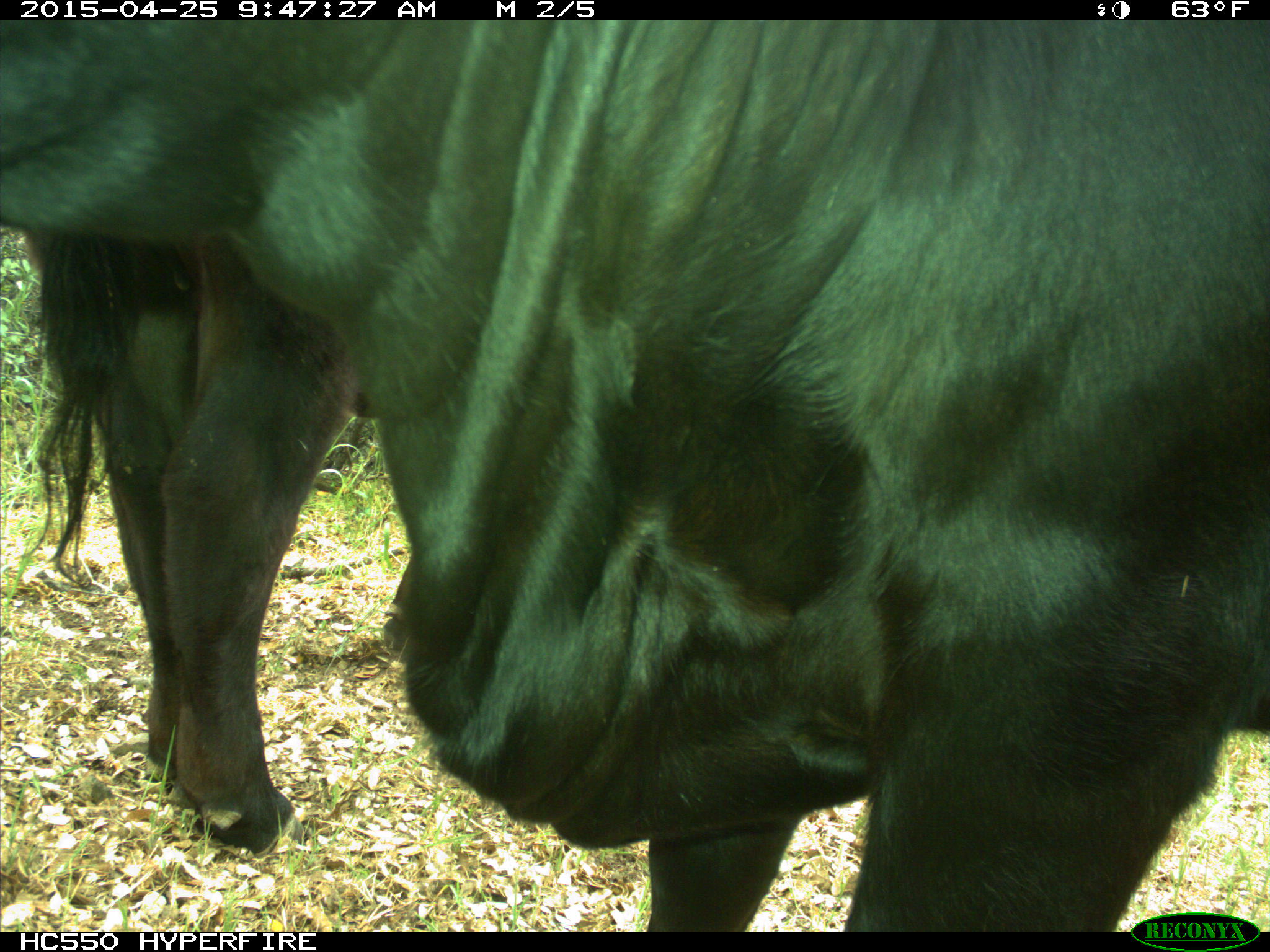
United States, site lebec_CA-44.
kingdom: Animalia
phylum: Chordata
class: Mammalia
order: Artiodactyla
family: Suidae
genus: Sus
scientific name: Sus scrofa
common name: wild boar